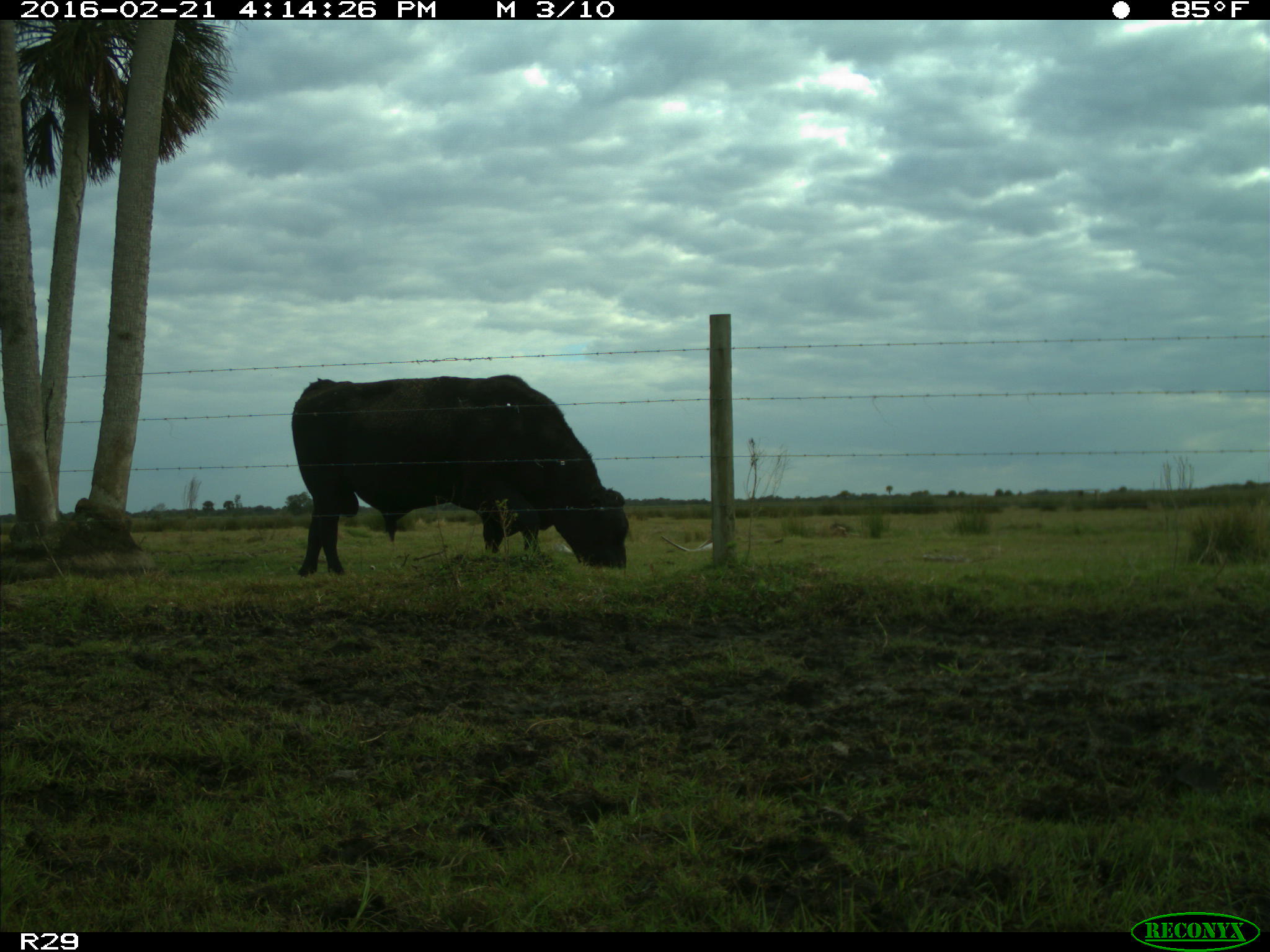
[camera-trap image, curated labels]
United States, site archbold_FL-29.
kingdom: Animalia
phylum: Chordata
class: Mammalia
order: Artiodactyla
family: Bovidae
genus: Bos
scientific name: Bos taurus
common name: domestic cow